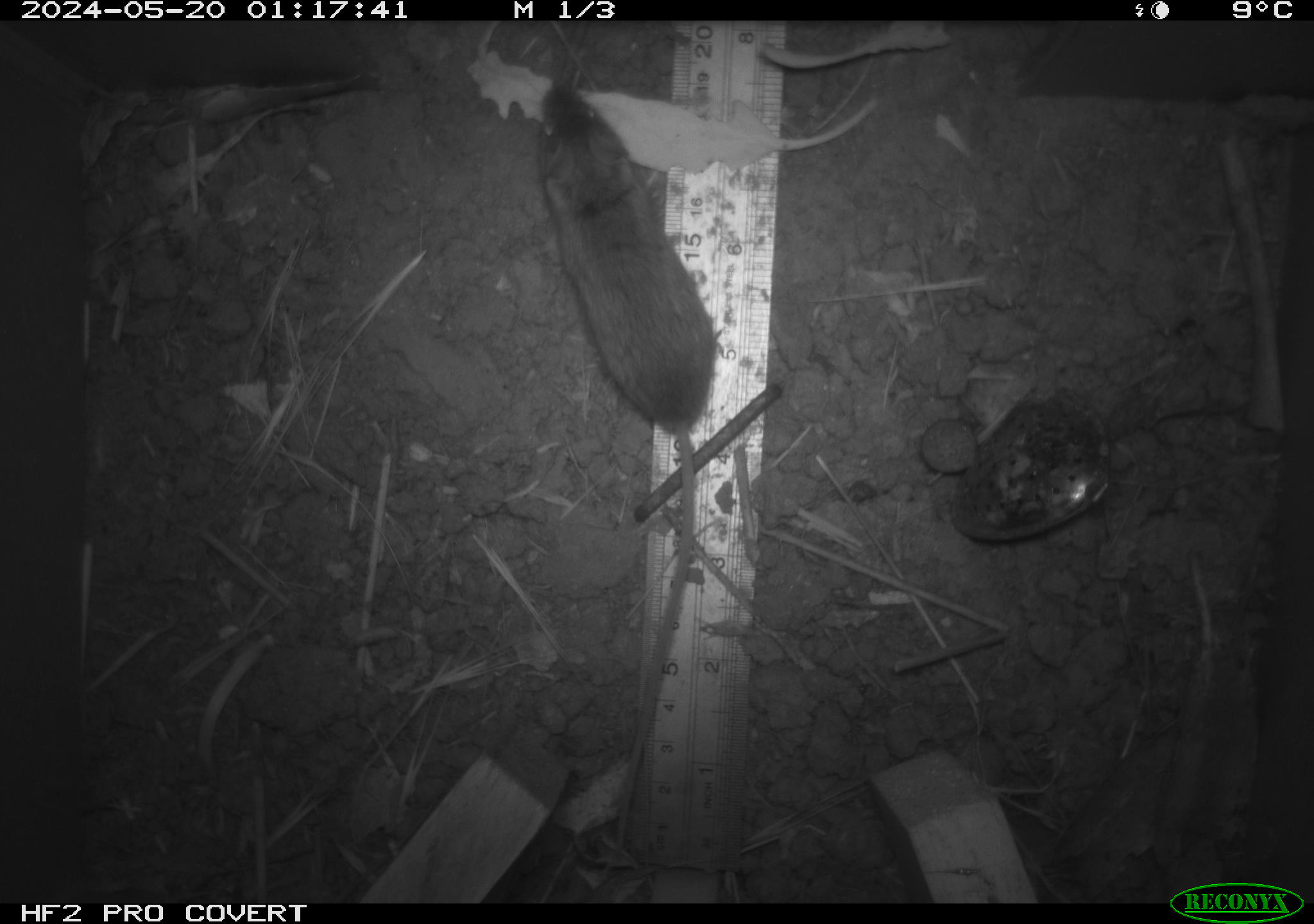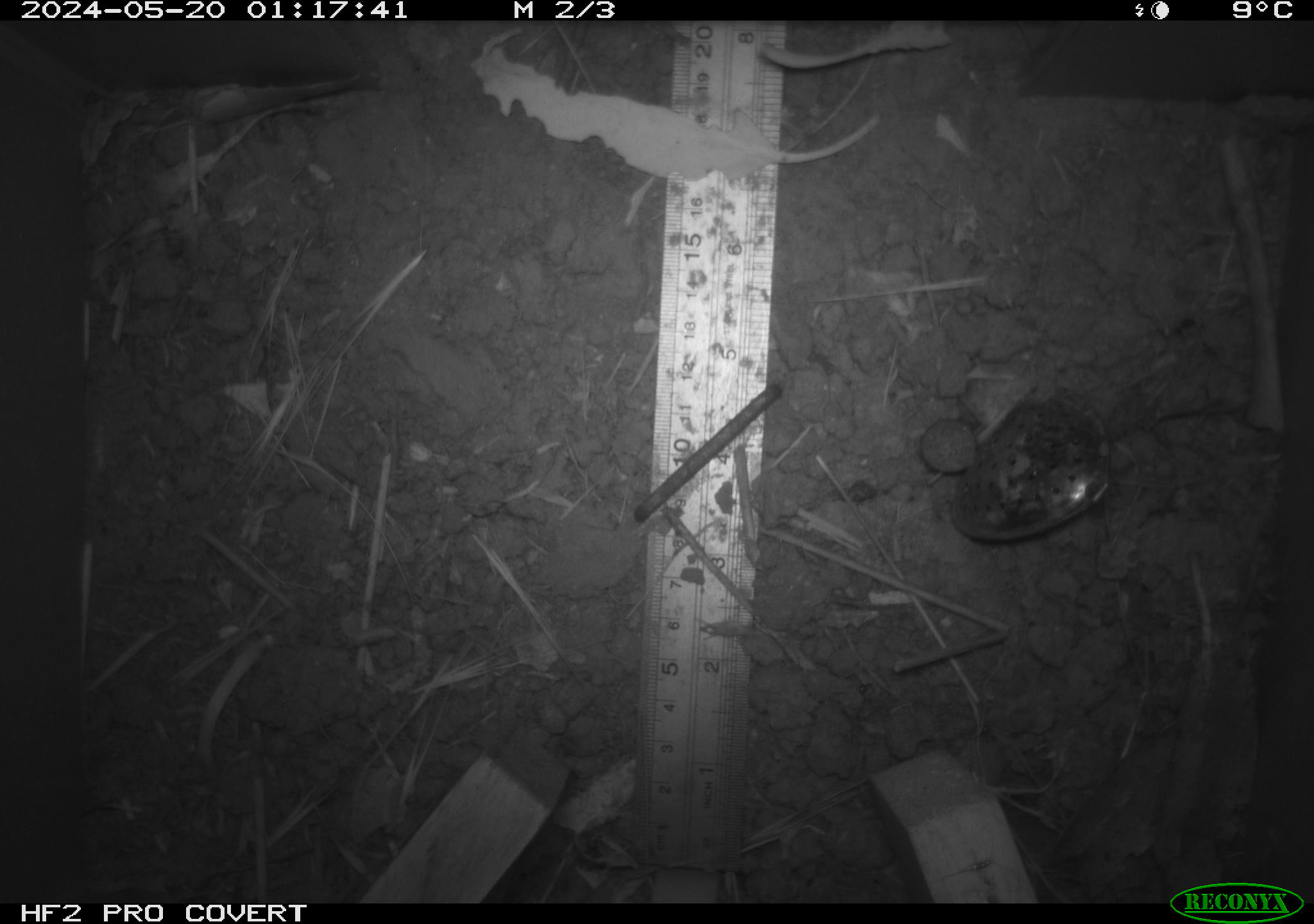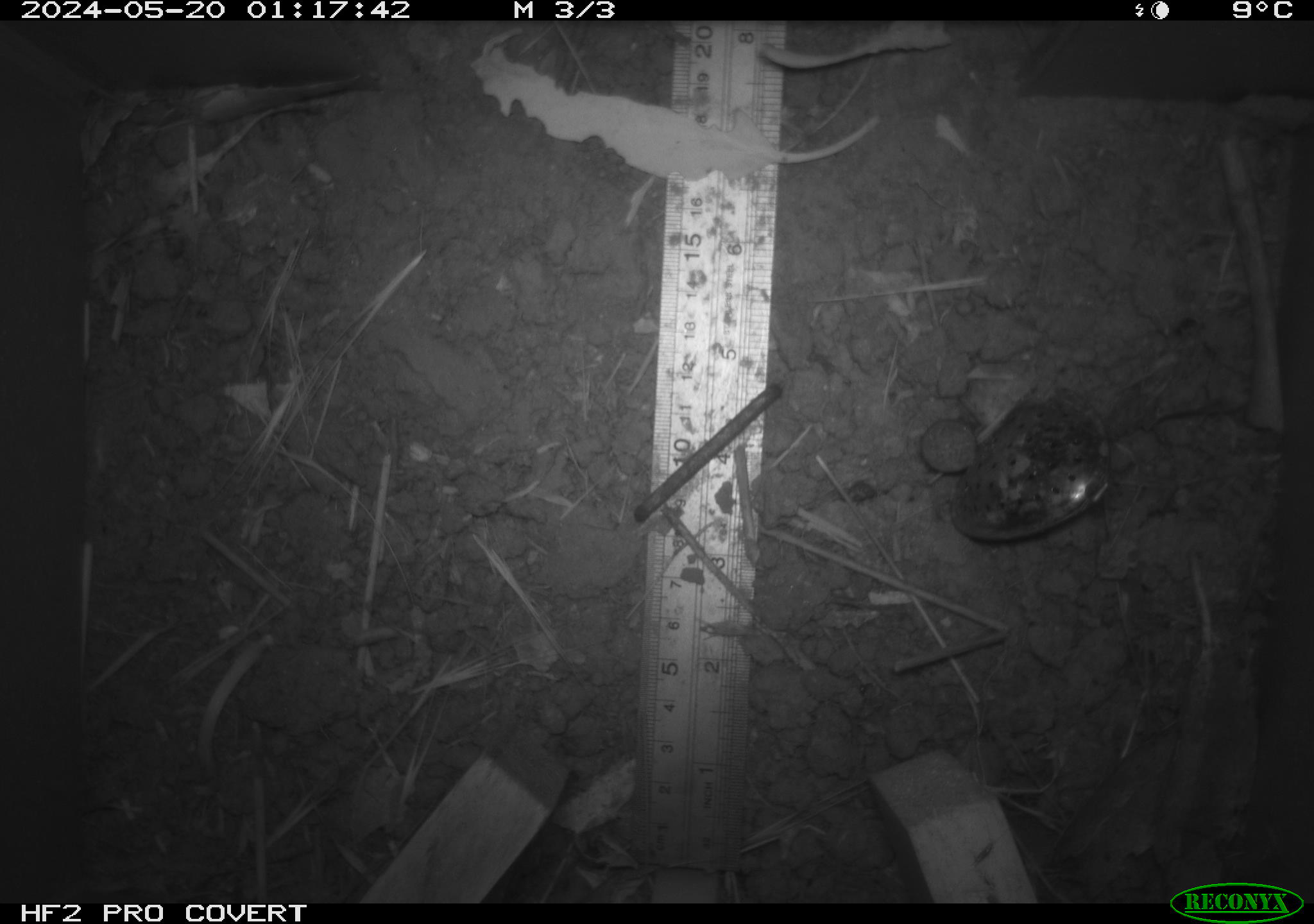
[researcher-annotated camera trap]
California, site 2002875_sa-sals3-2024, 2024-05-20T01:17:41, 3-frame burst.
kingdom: Animalia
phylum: Chordata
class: Mammalia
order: Rodentia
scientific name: Rodentia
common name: mouse species